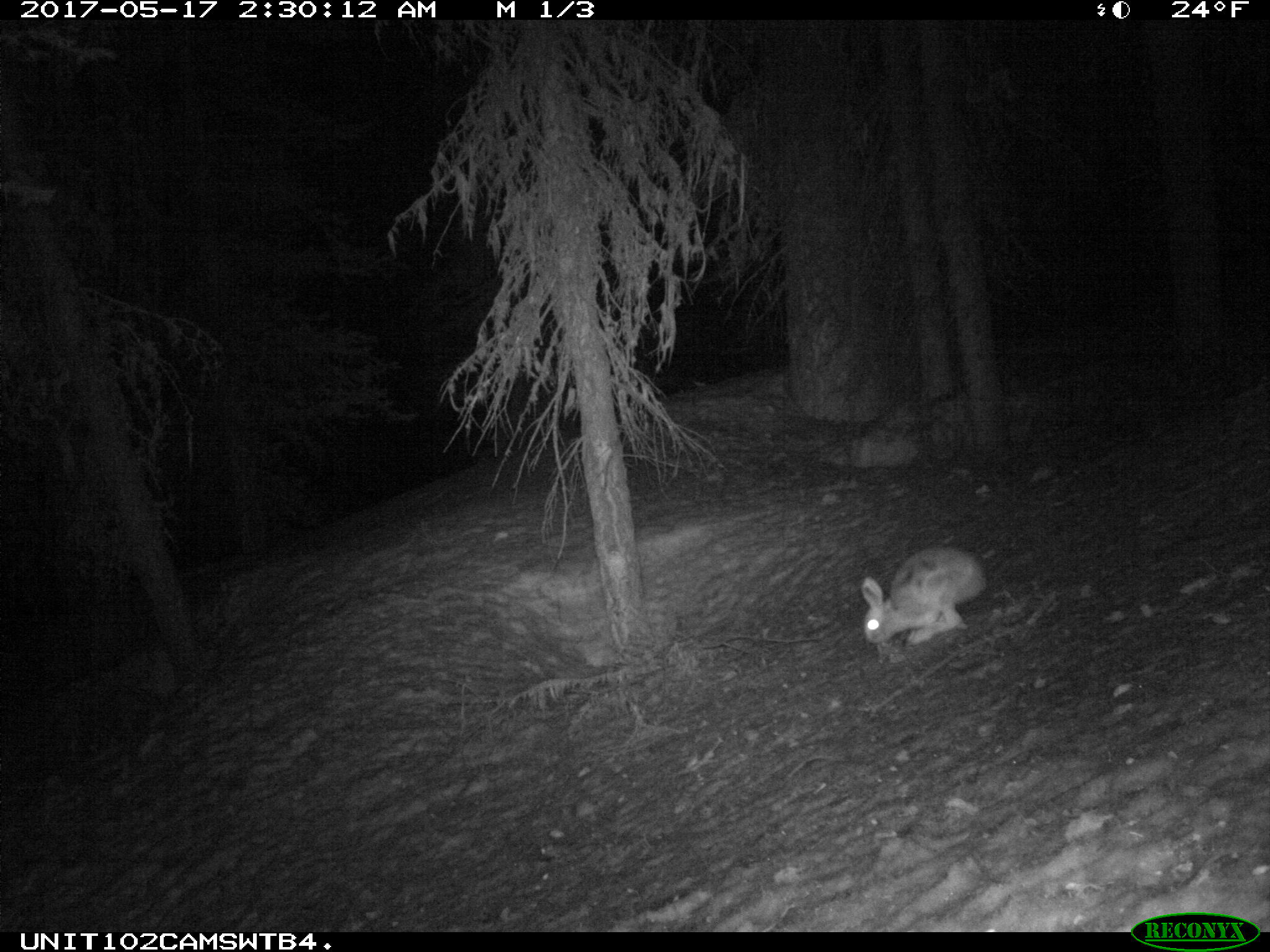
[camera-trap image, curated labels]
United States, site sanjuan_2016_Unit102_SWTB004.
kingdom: Animalia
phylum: Chordata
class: Mammalia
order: Lagomorpha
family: Leporidae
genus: Lepus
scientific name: Lepus americanus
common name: snowshoe hare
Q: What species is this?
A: Lepus americanus (snowshoe hare).